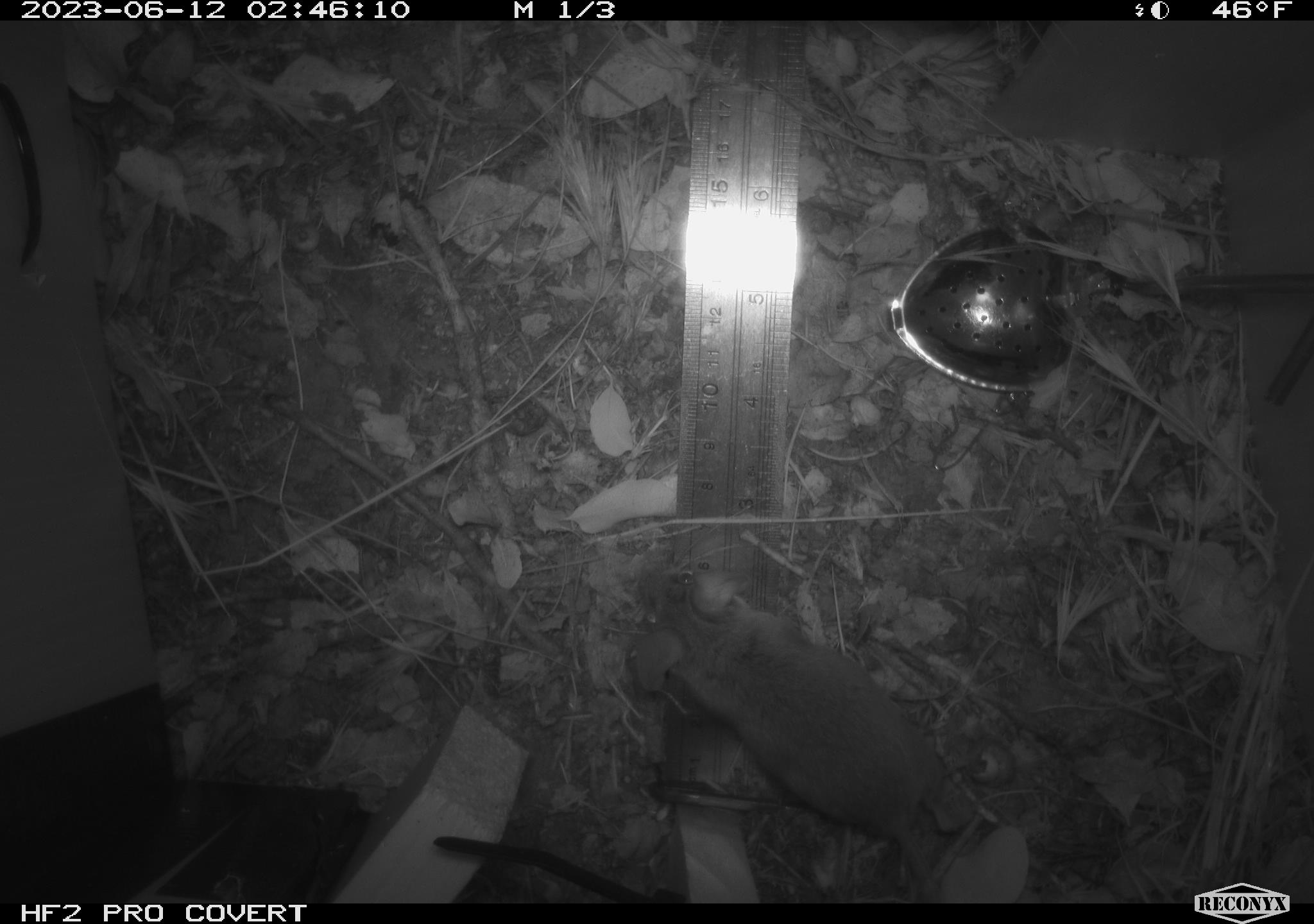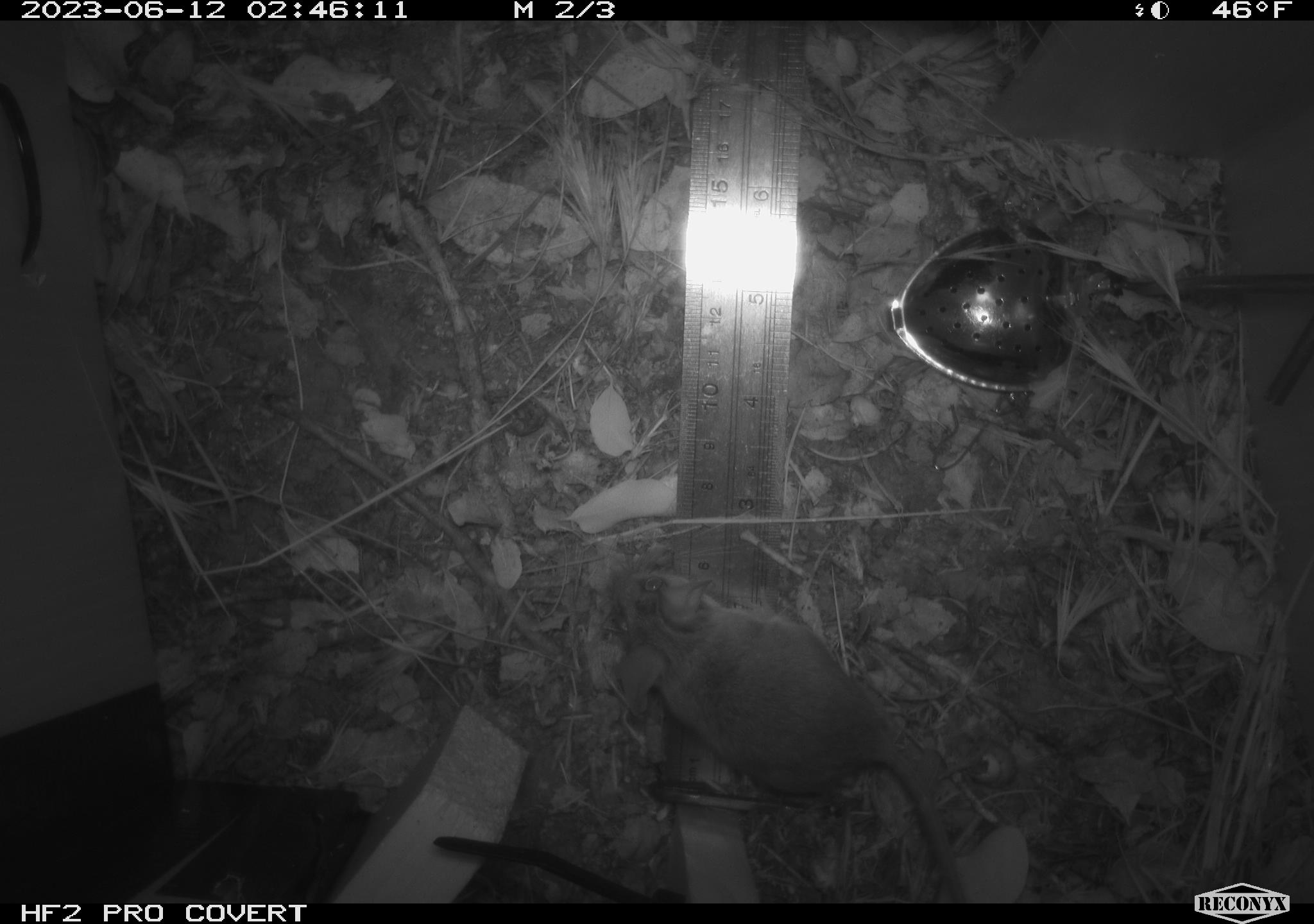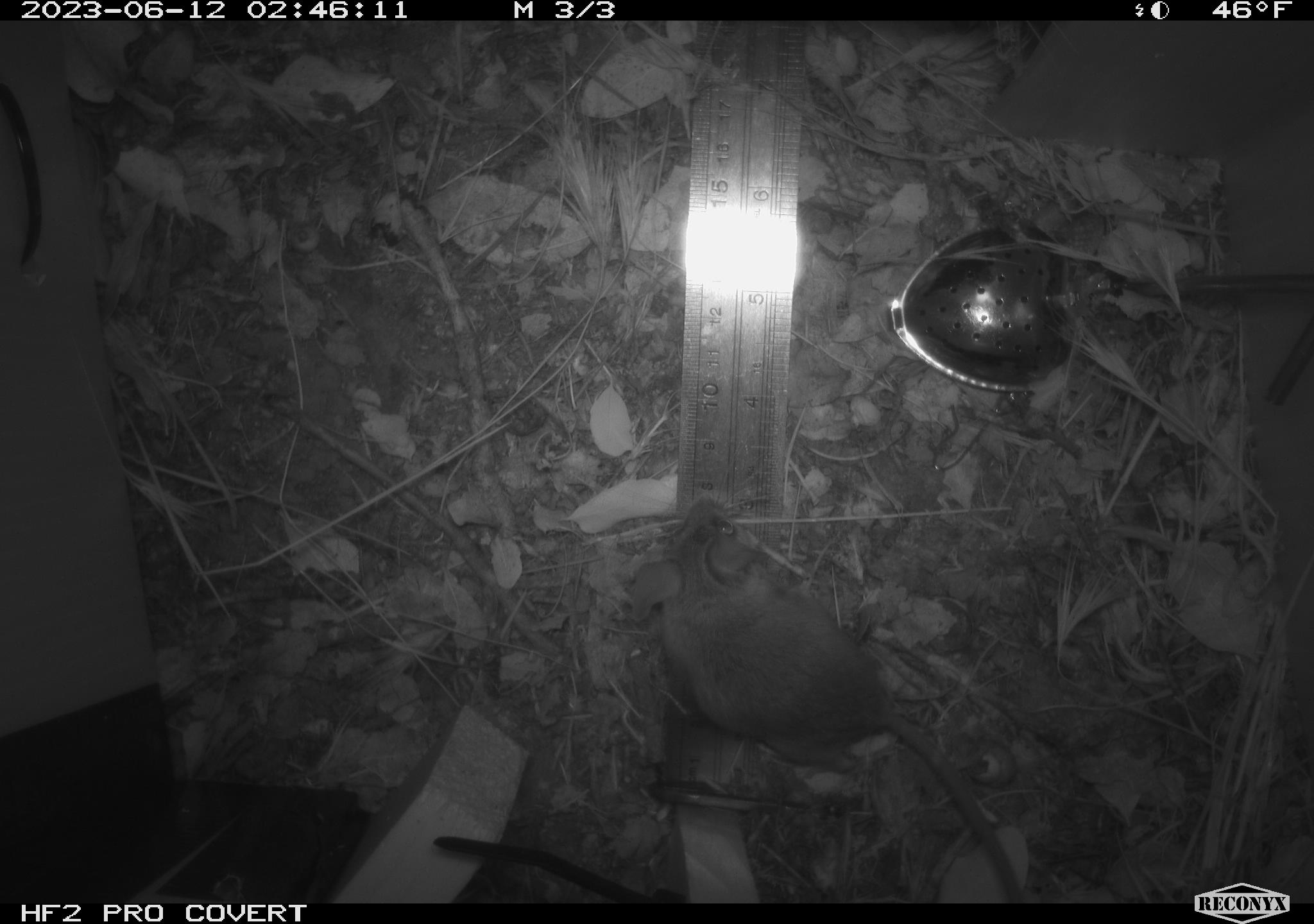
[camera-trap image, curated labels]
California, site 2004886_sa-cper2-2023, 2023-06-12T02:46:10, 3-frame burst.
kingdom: Animalia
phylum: Chordata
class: Mammalia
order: Rodentia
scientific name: Rodentia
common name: mouse species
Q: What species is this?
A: Mouse species (Rodentia).